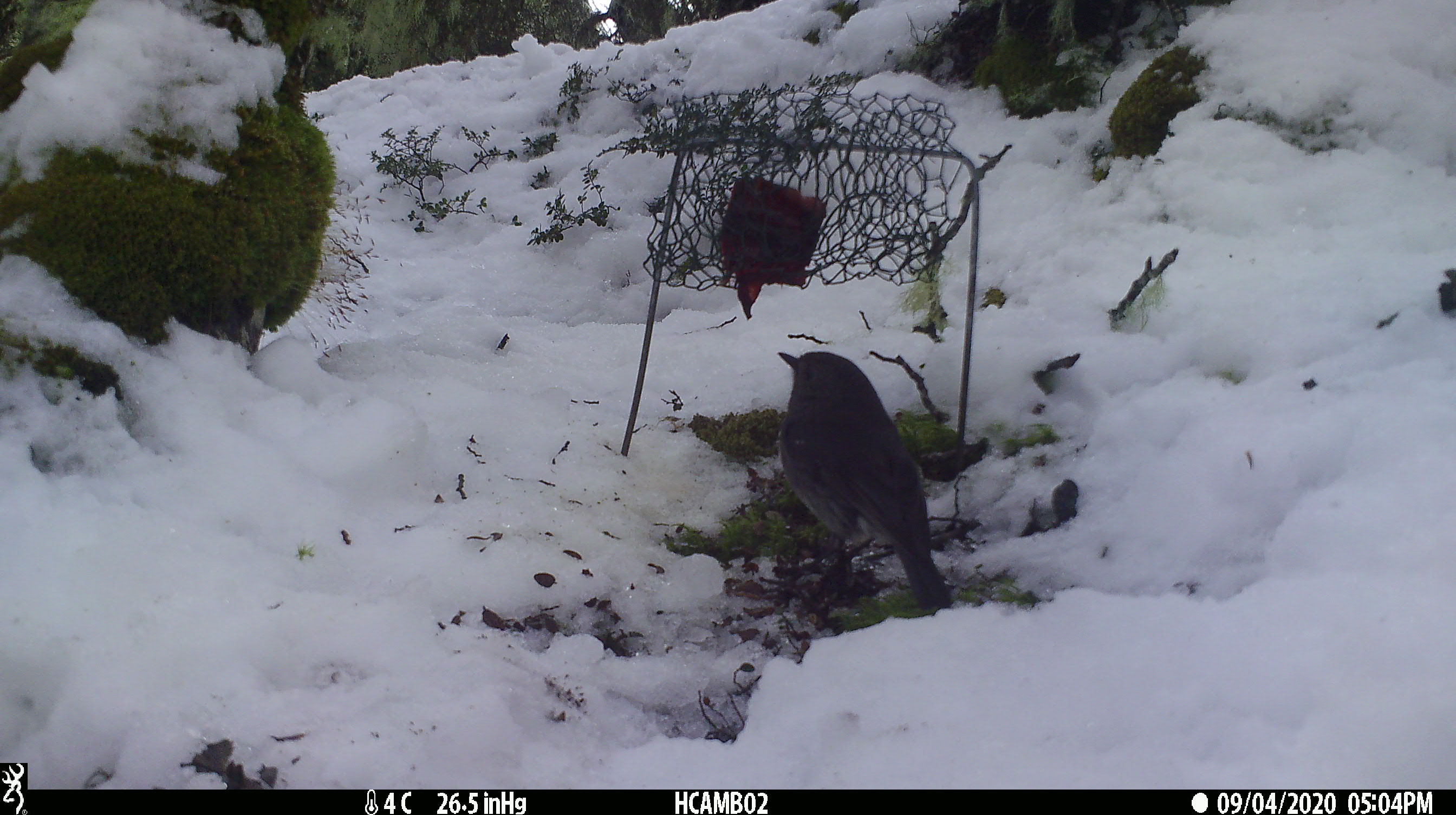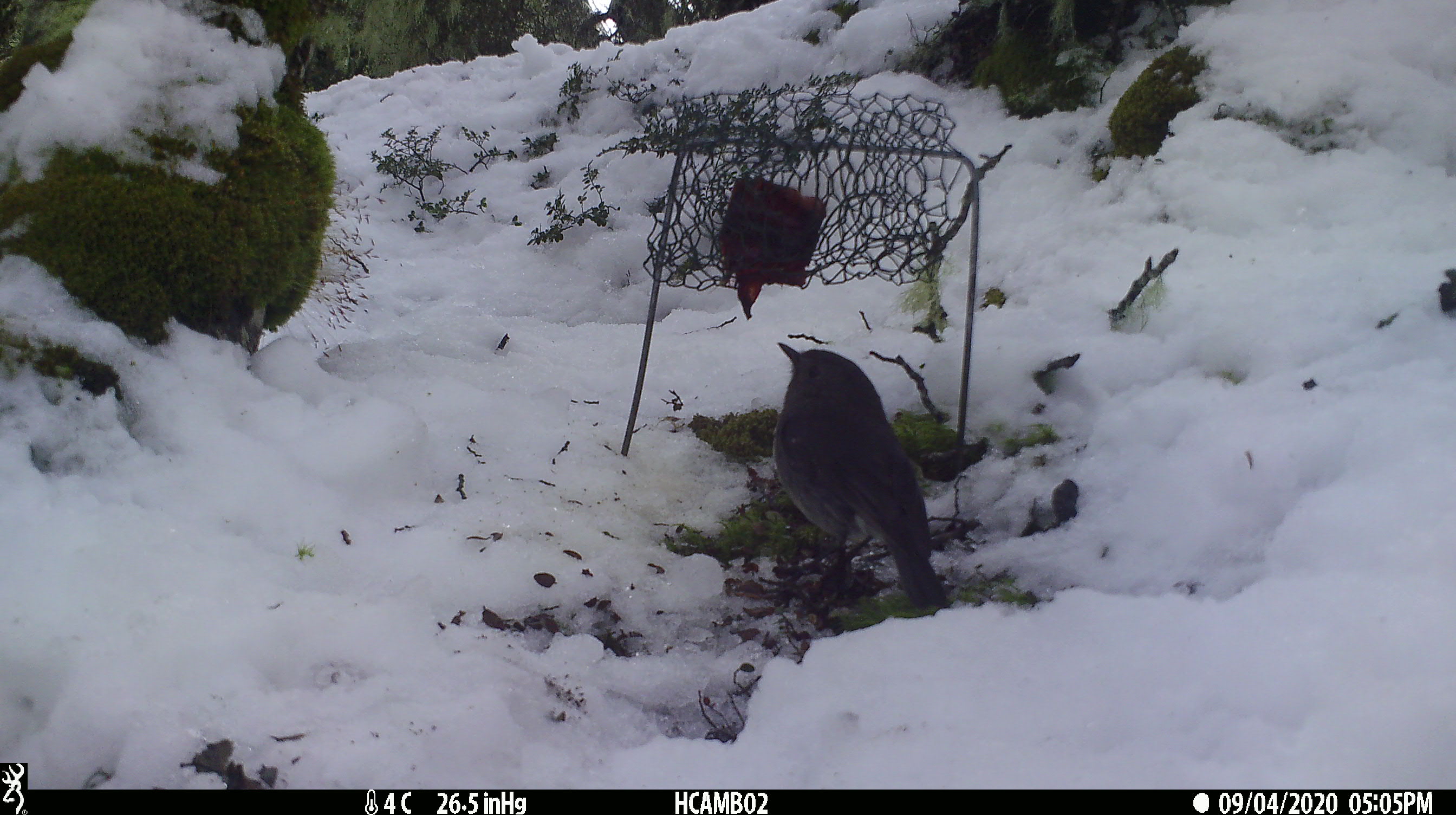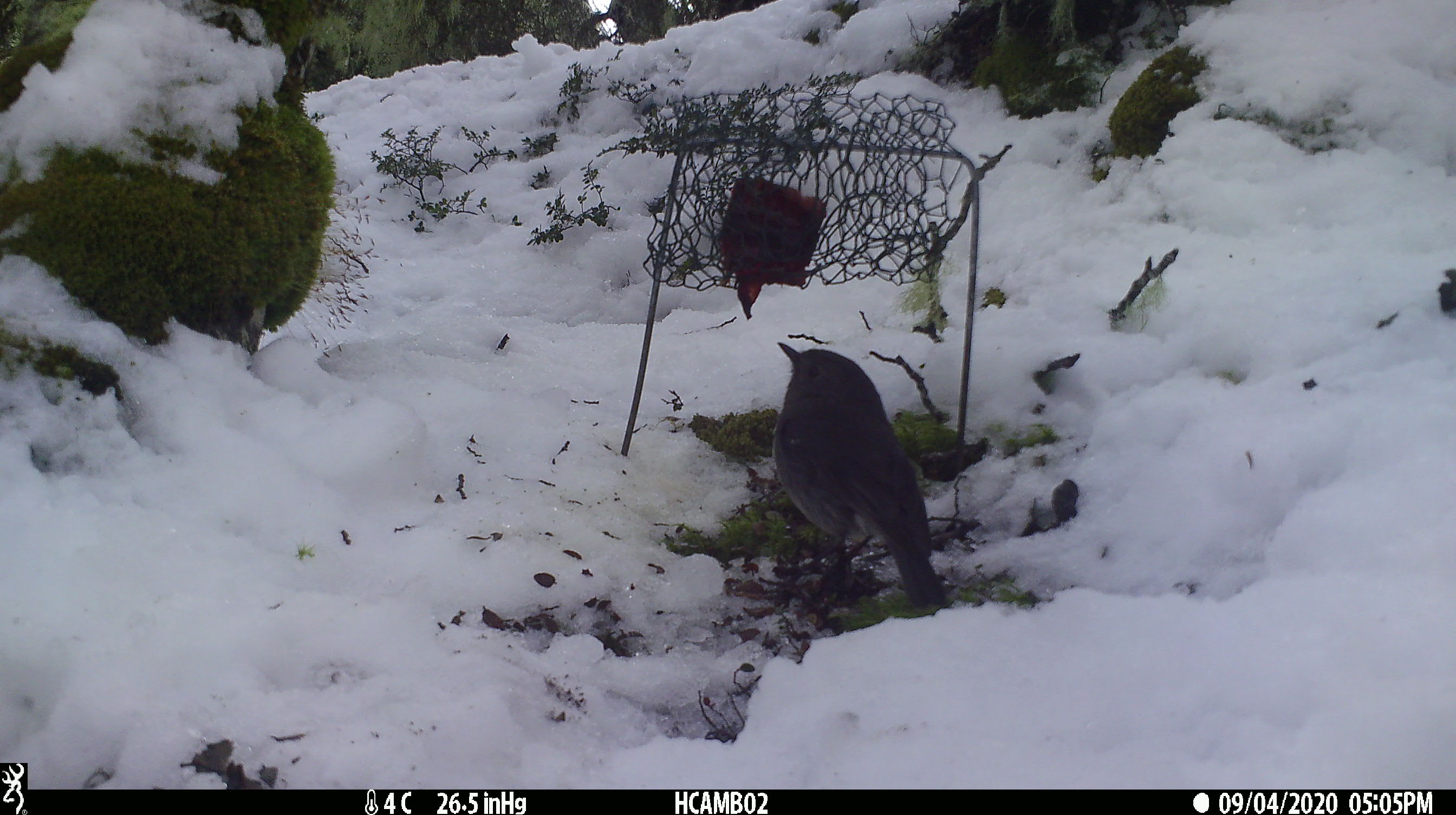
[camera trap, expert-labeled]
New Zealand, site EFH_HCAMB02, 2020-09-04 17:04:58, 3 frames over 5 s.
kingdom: Animalia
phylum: Chordata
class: Aves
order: Passeriformes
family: Petroicidae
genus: Petroica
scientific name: Petroica australis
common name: new zealand robin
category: robin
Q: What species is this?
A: Robin (new zealand robin) (Petroica australis).